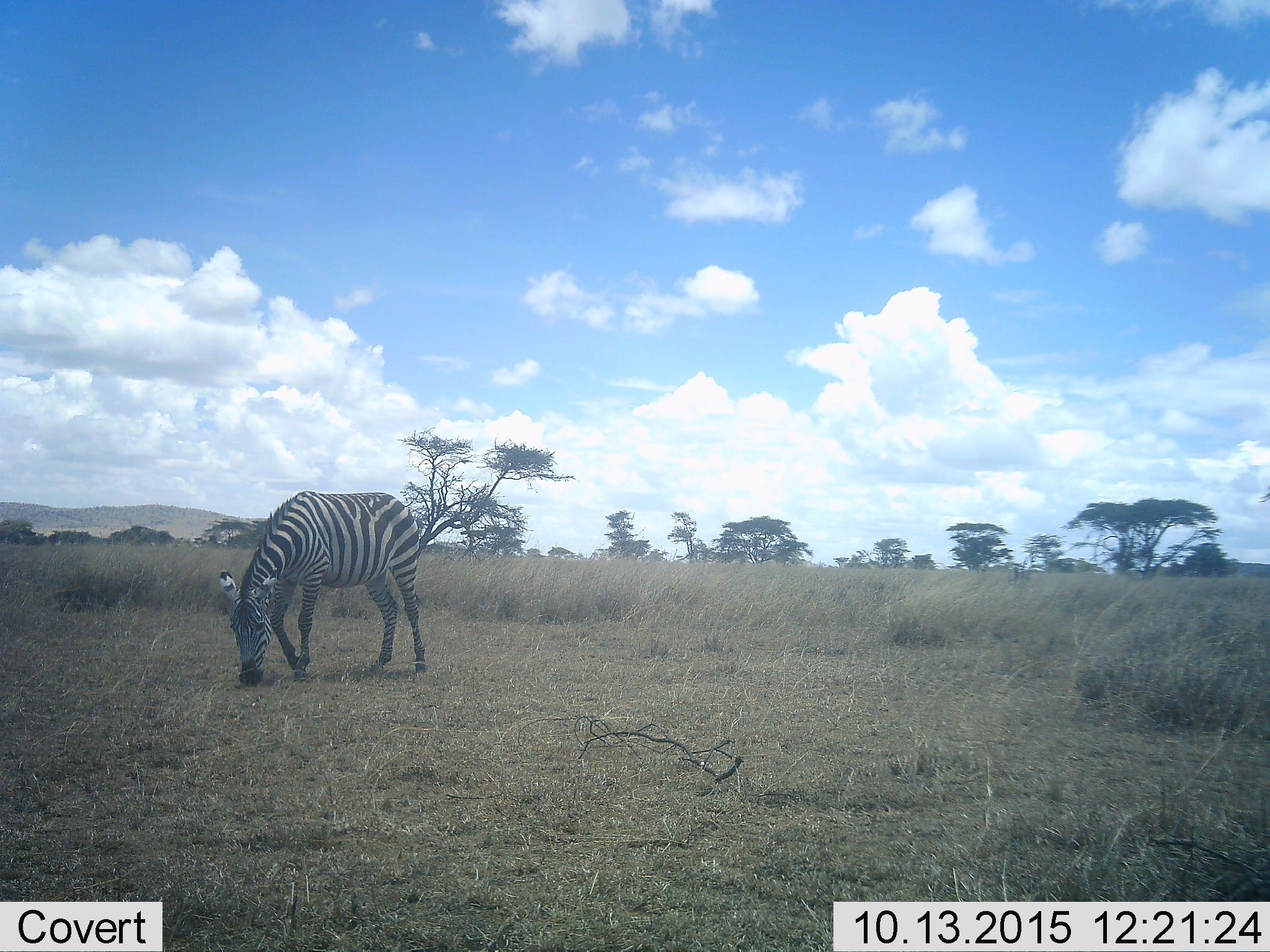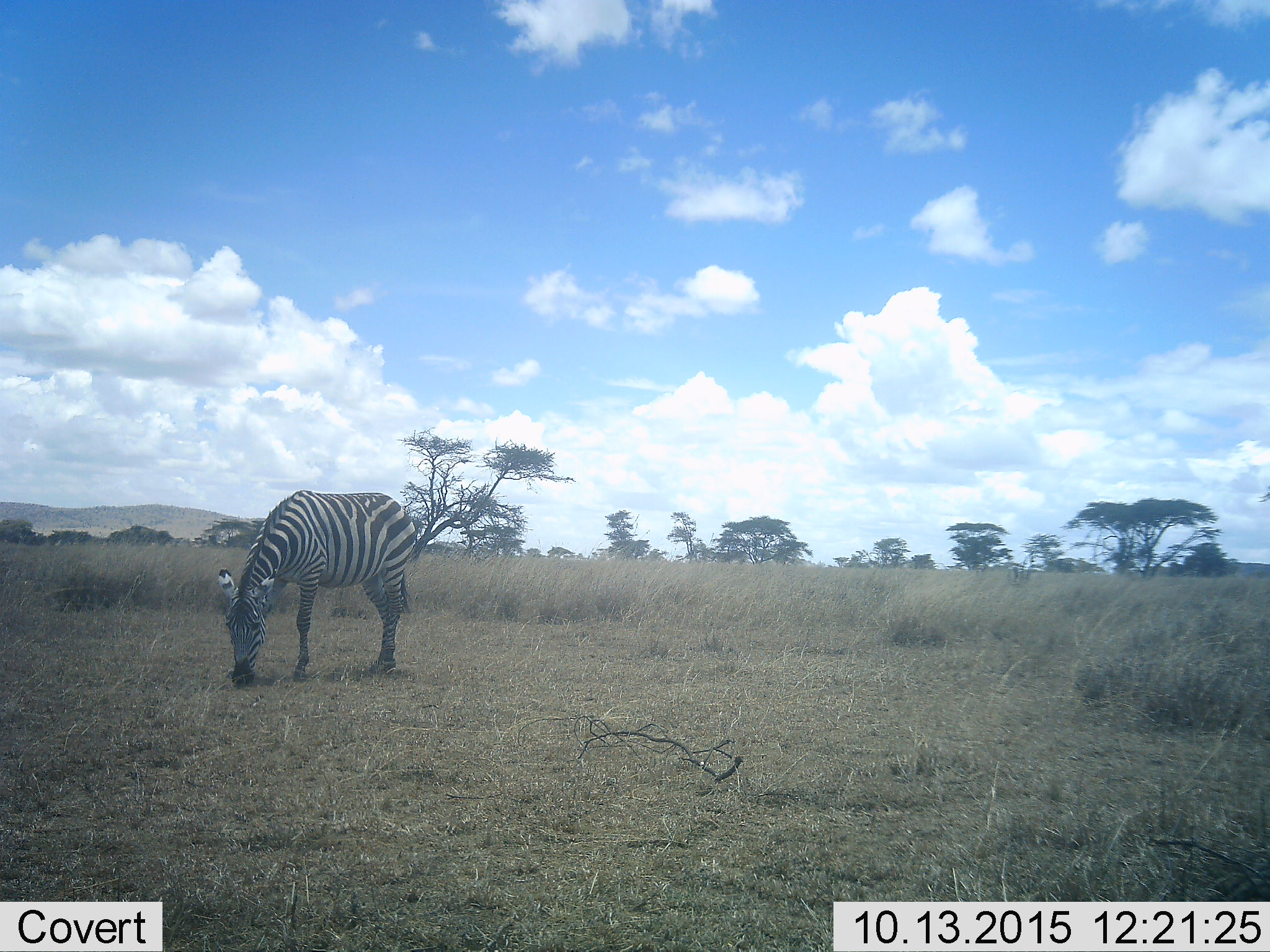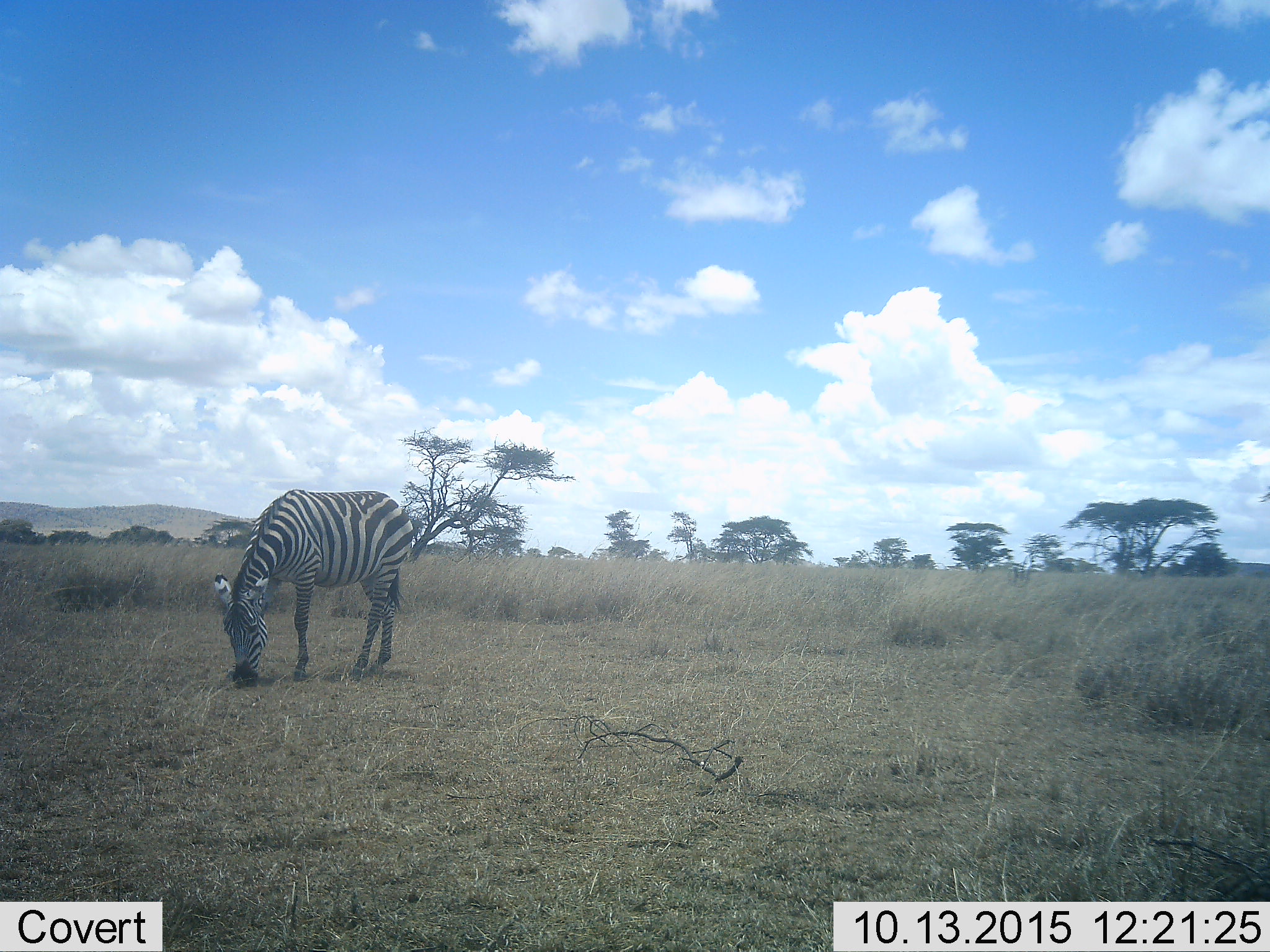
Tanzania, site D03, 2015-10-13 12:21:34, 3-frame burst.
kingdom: Animalia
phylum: Chordata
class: Mammalia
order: Perissodactyla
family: Equidae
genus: Equus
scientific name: Equus quagga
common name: plains zebra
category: zebra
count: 1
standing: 31%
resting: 0%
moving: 8%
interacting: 0%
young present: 0%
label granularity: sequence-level